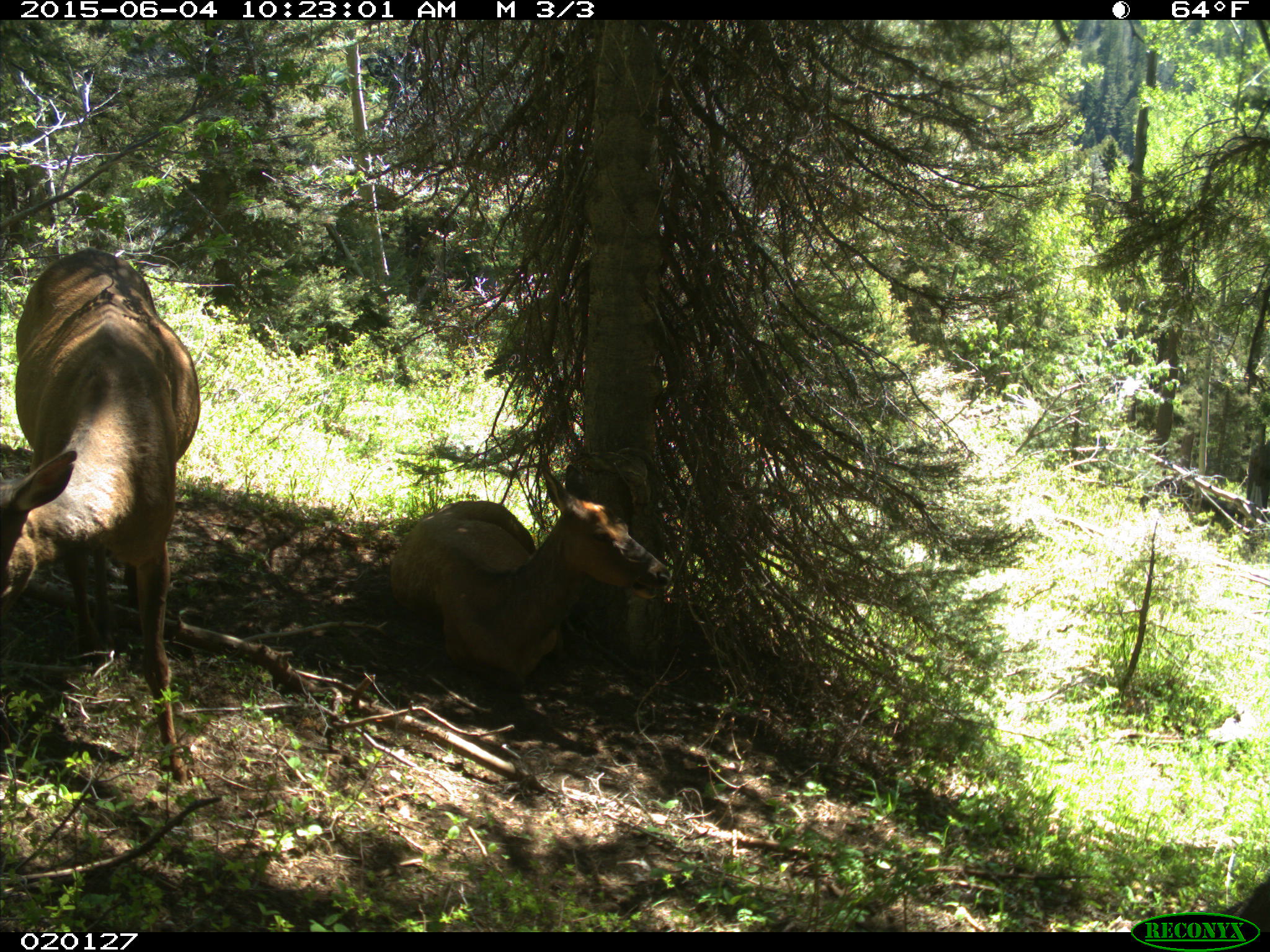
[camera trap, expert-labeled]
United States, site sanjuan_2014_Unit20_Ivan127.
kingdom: Animalia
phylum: Chordata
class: Mammalia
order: Artiodactyla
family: Cervidae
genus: Cervus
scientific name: Cervus elaphus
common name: red deer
Cervus elaphus (red deer).